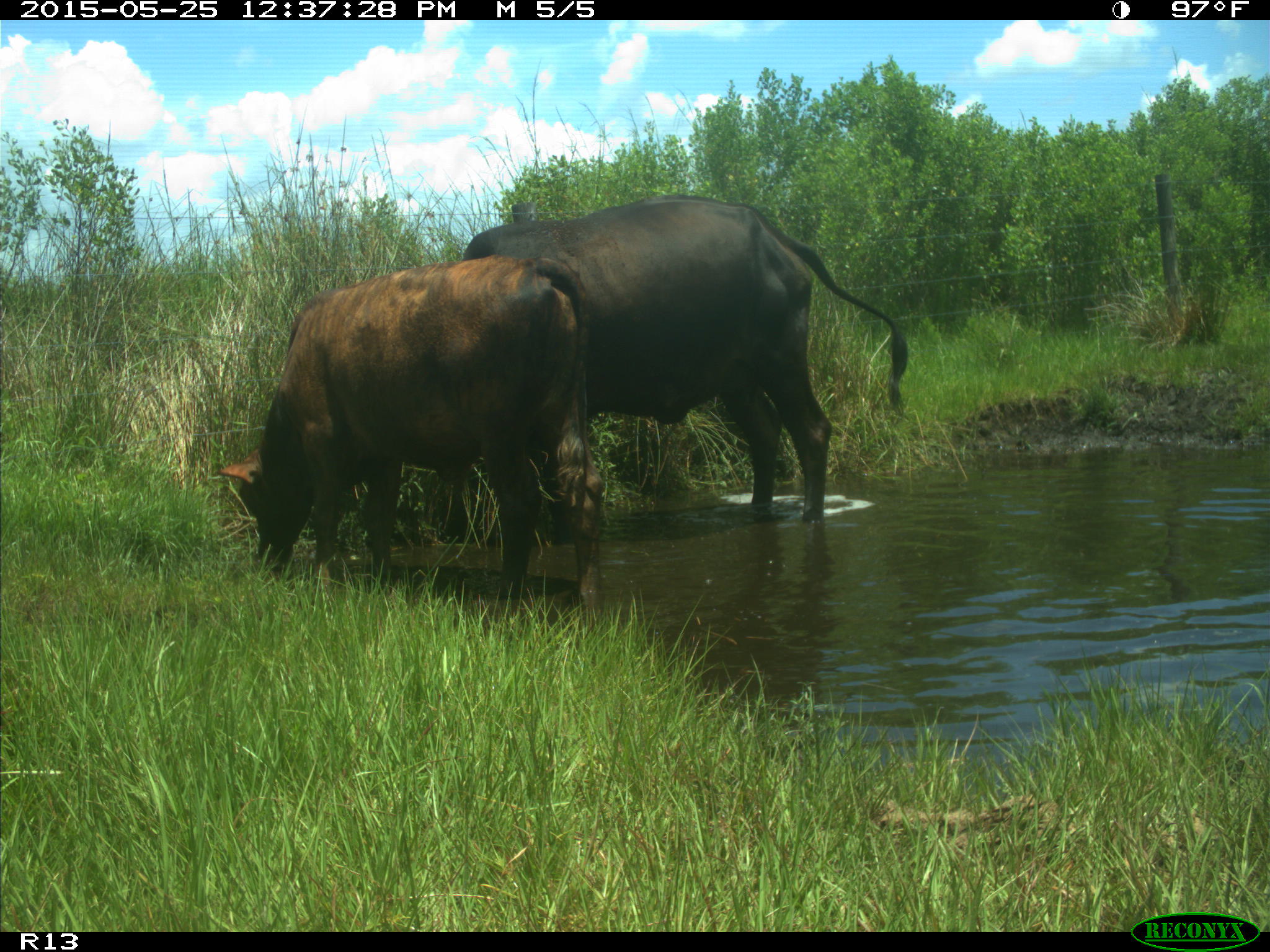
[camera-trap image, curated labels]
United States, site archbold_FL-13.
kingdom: Animalia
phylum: Chordata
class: Mammalia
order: Artiodactyla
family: Bovidae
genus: Bos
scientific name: Bos taurus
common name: domestic cow